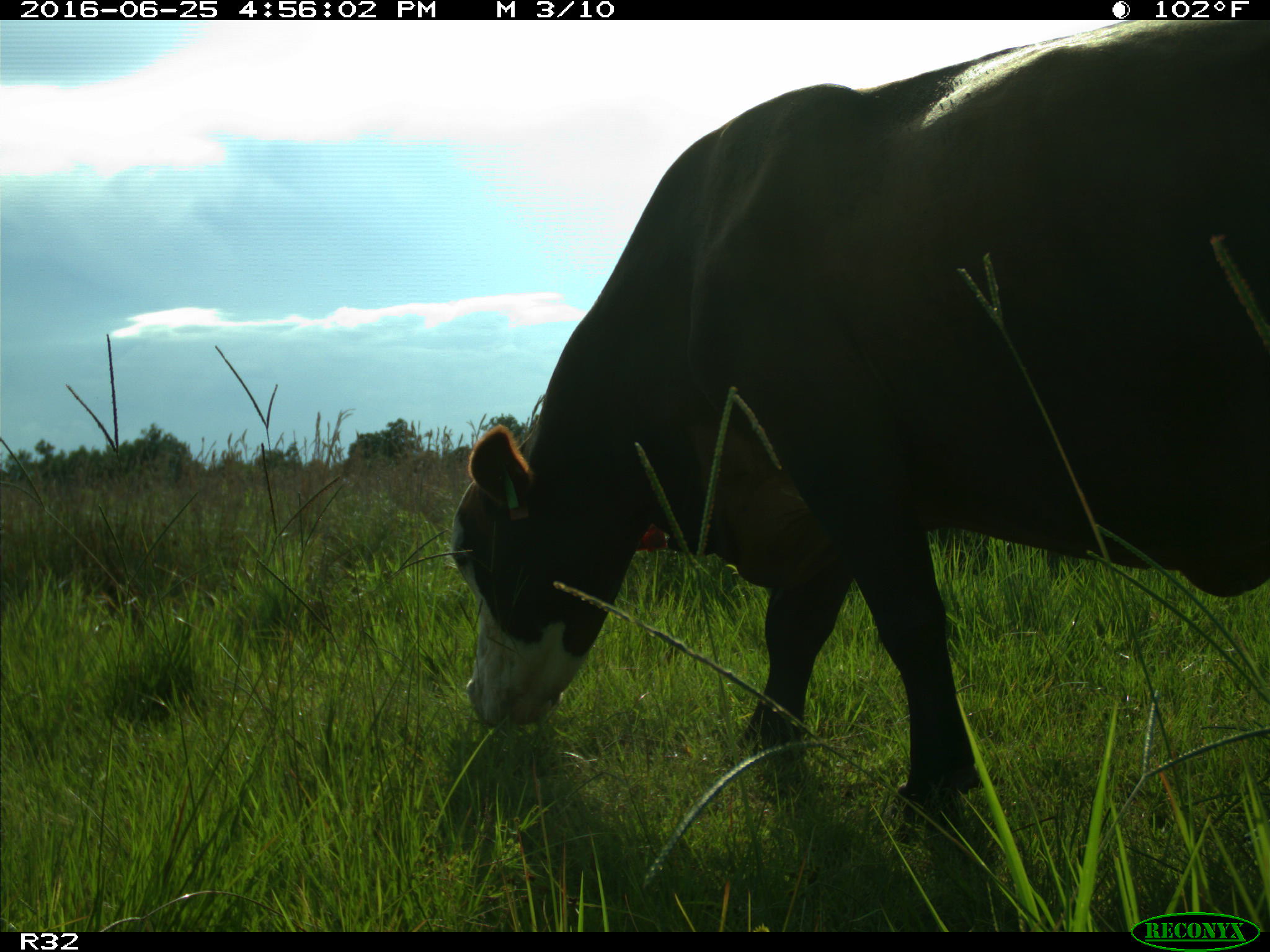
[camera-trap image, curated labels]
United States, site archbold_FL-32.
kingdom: Animalia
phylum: Chordata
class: Mammalia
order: Artiodactyla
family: Bovidae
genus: Bos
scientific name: Bos taurus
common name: domestic cow